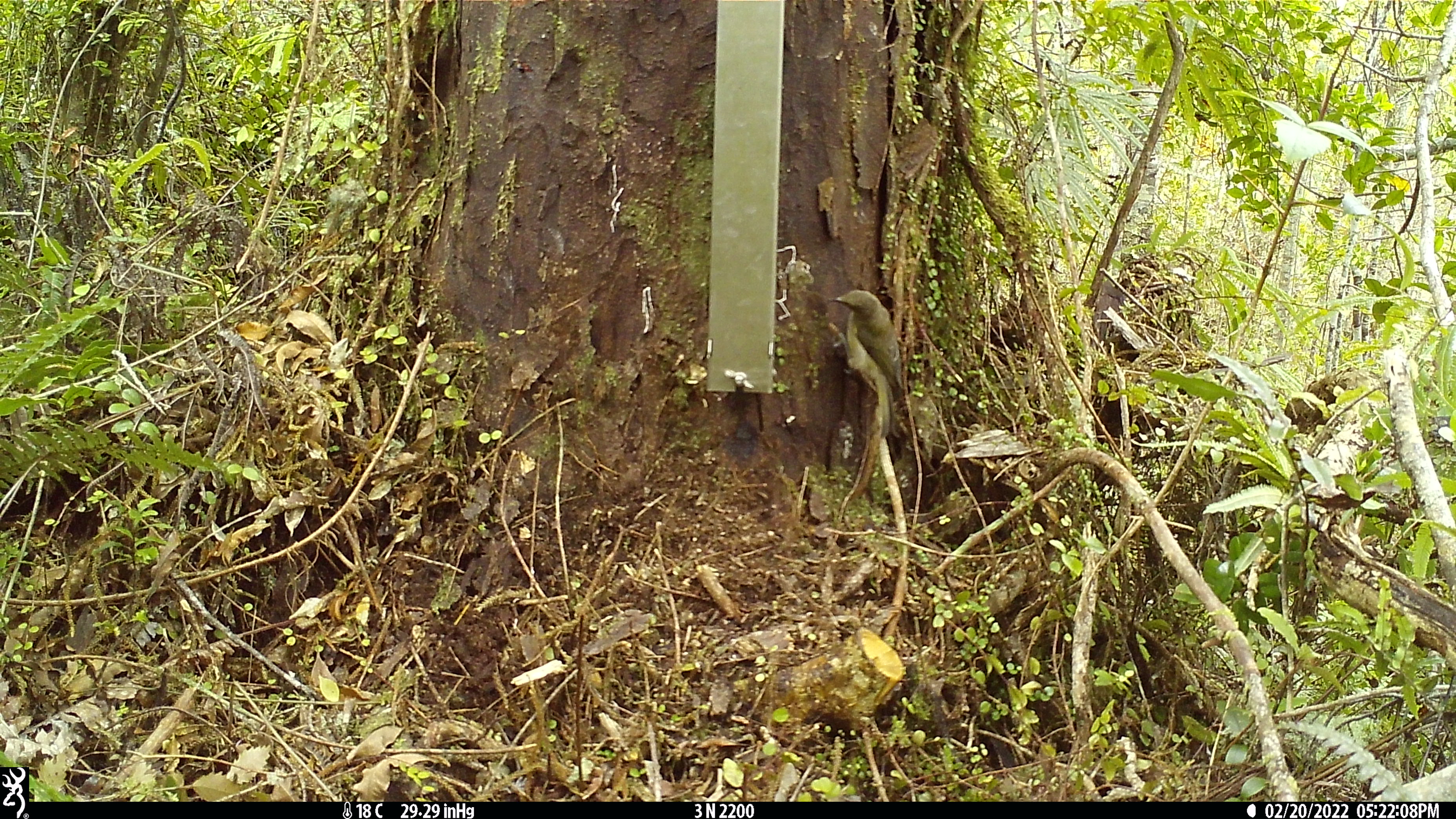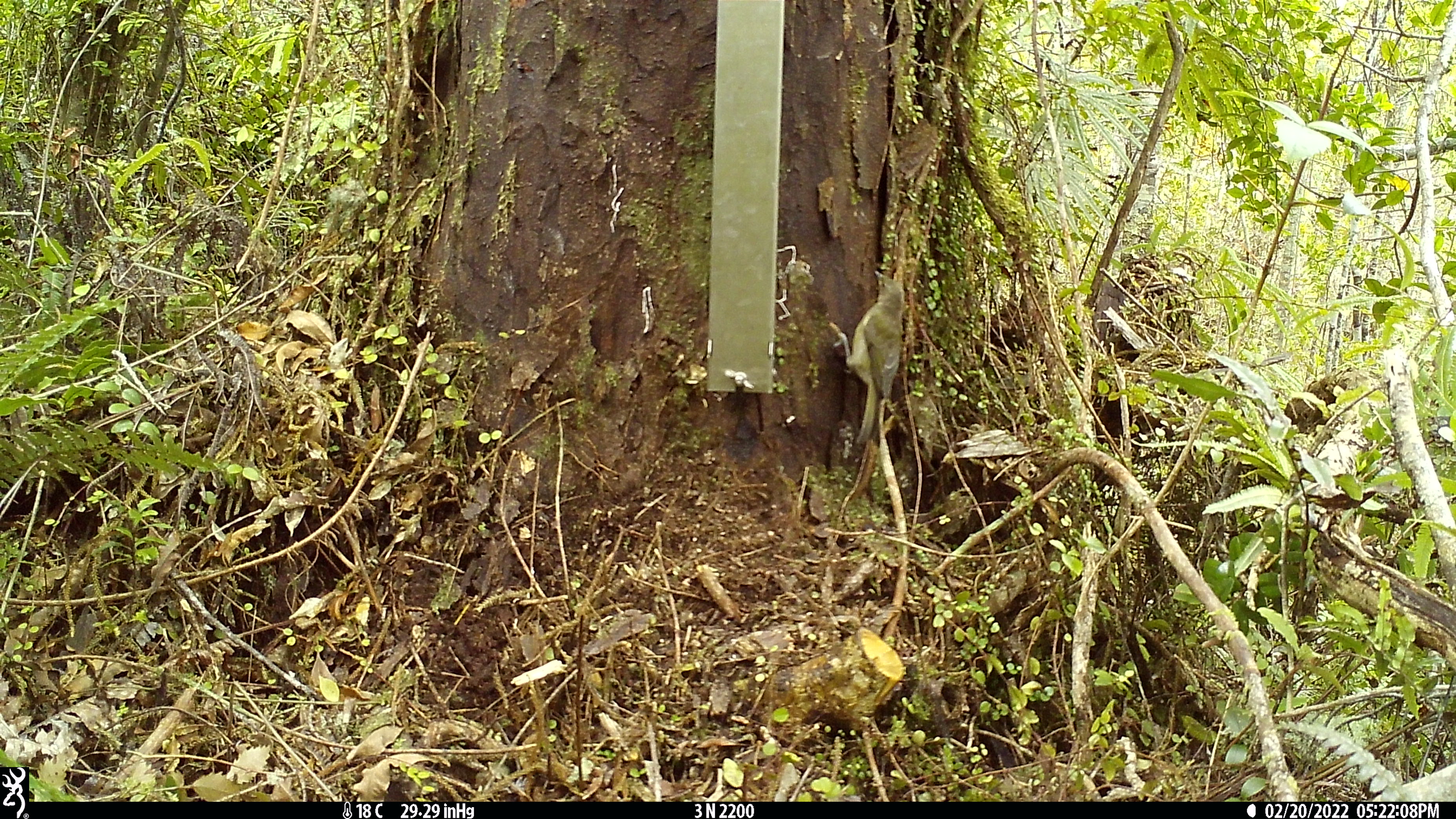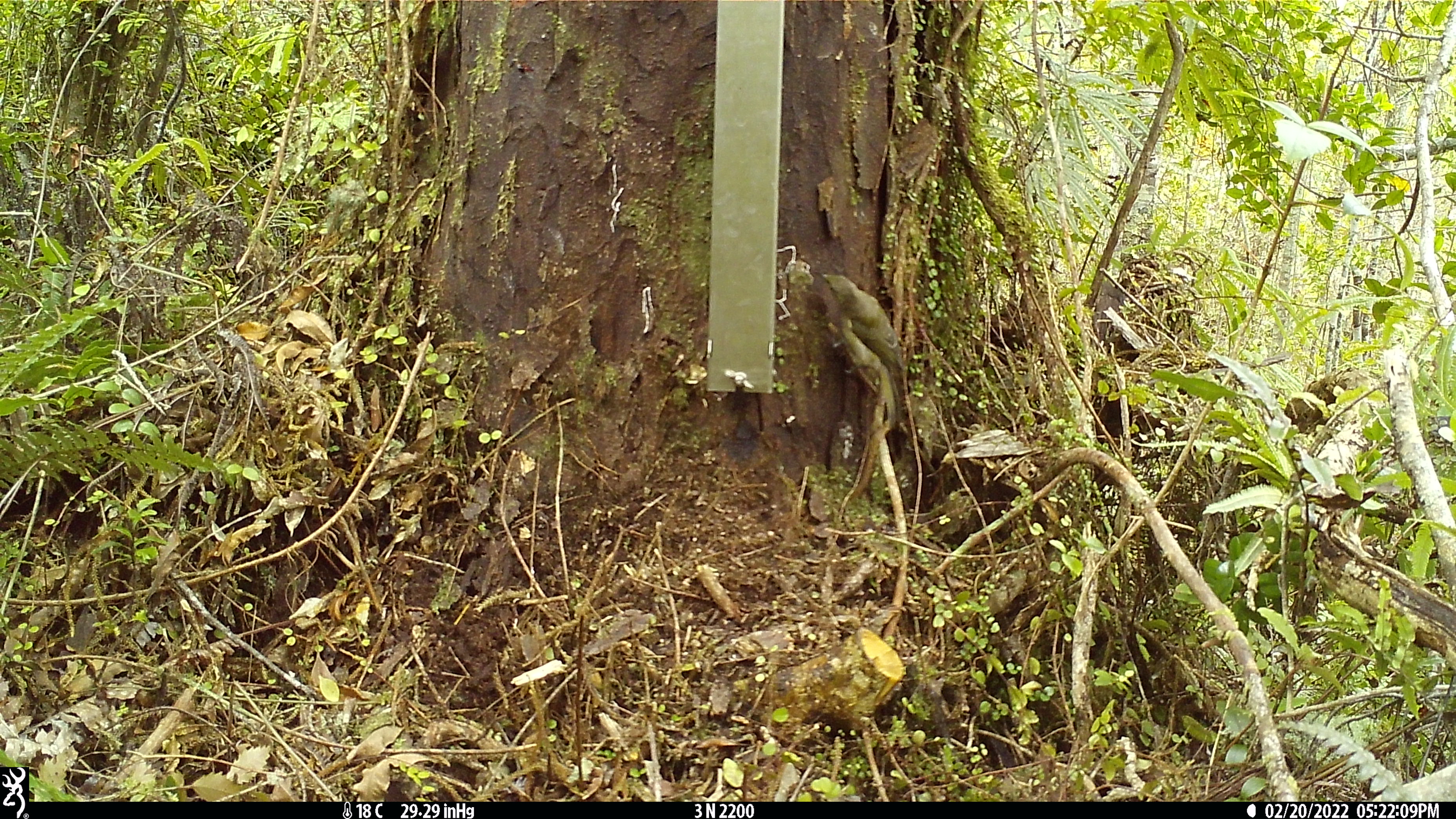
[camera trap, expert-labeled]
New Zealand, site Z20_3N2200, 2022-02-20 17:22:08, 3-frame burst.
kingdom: Animalia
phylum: Chordata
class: Aves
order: Passeriformes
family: Meliphagidae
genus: Anthornis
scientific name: Anthornis melanura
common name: new zealand bellbird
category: bellbird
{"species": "bellbird (new zealand bellbird) (Anthornis melanura)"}